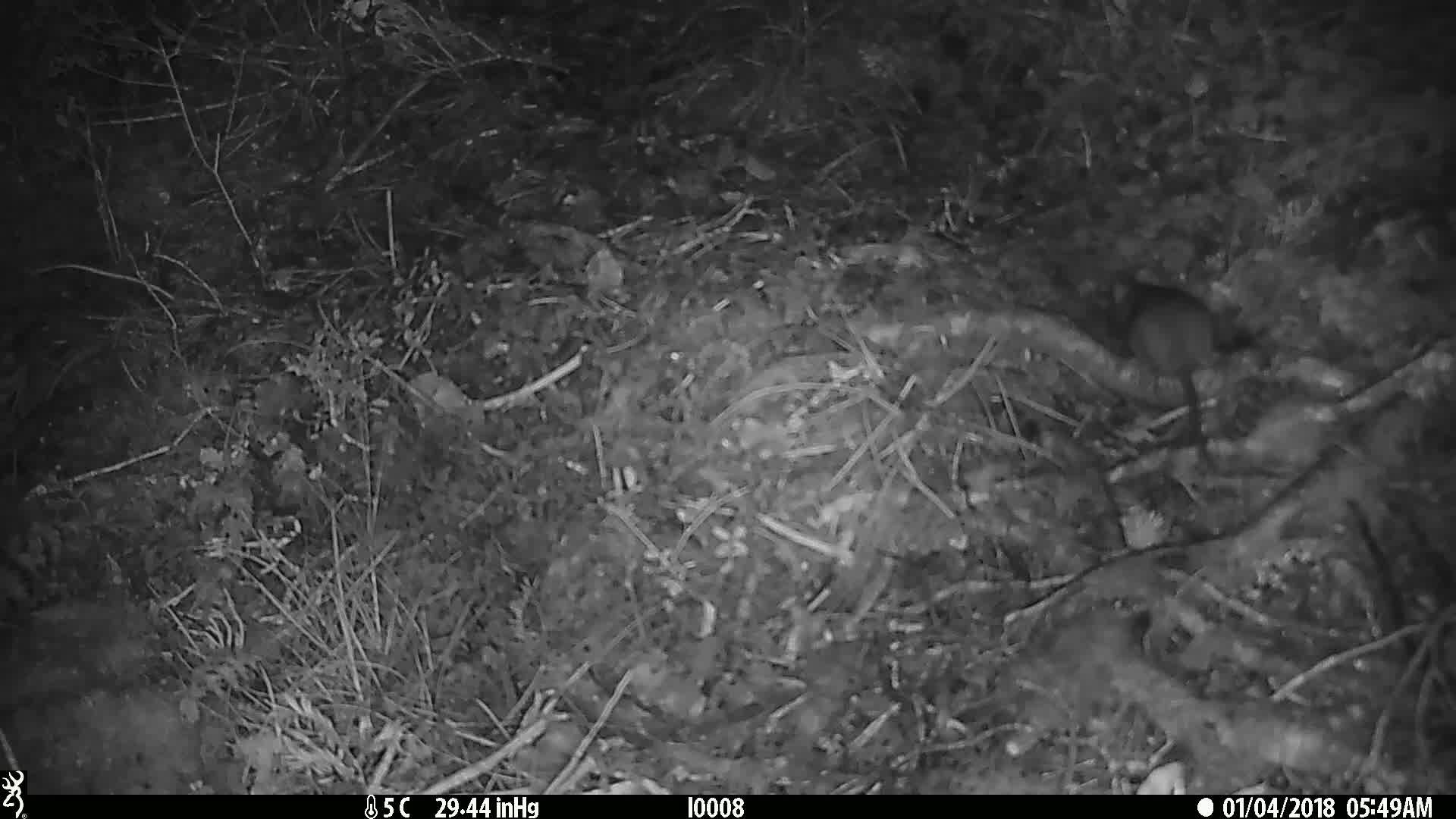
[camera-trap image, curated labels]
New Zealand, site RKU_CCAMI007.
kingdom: Animalia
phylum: Chordata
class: Mammalia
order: Rodentia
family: Muridae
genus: Rattus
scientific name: Rattus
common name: rat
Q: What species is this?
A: Rat (Rattus).